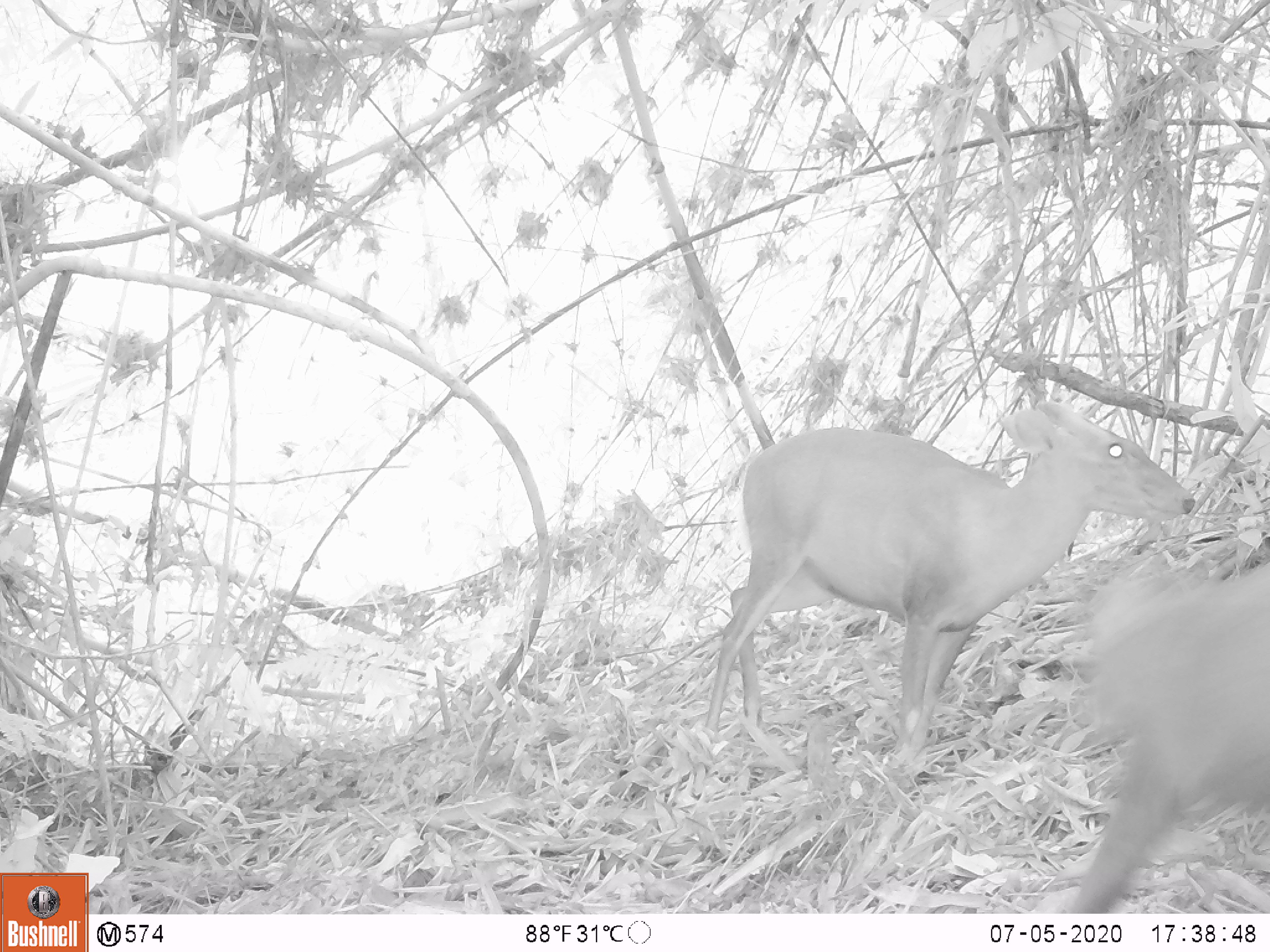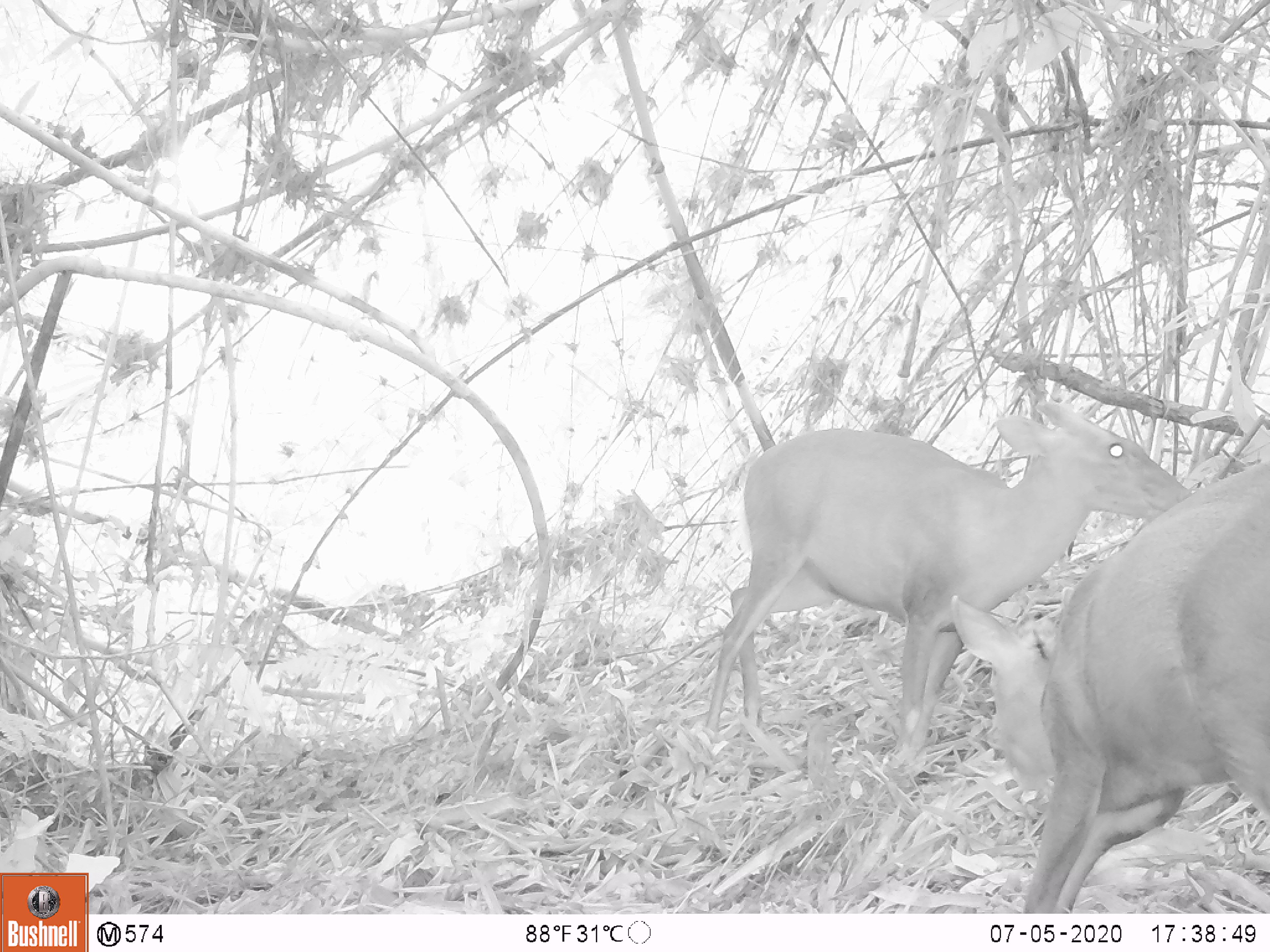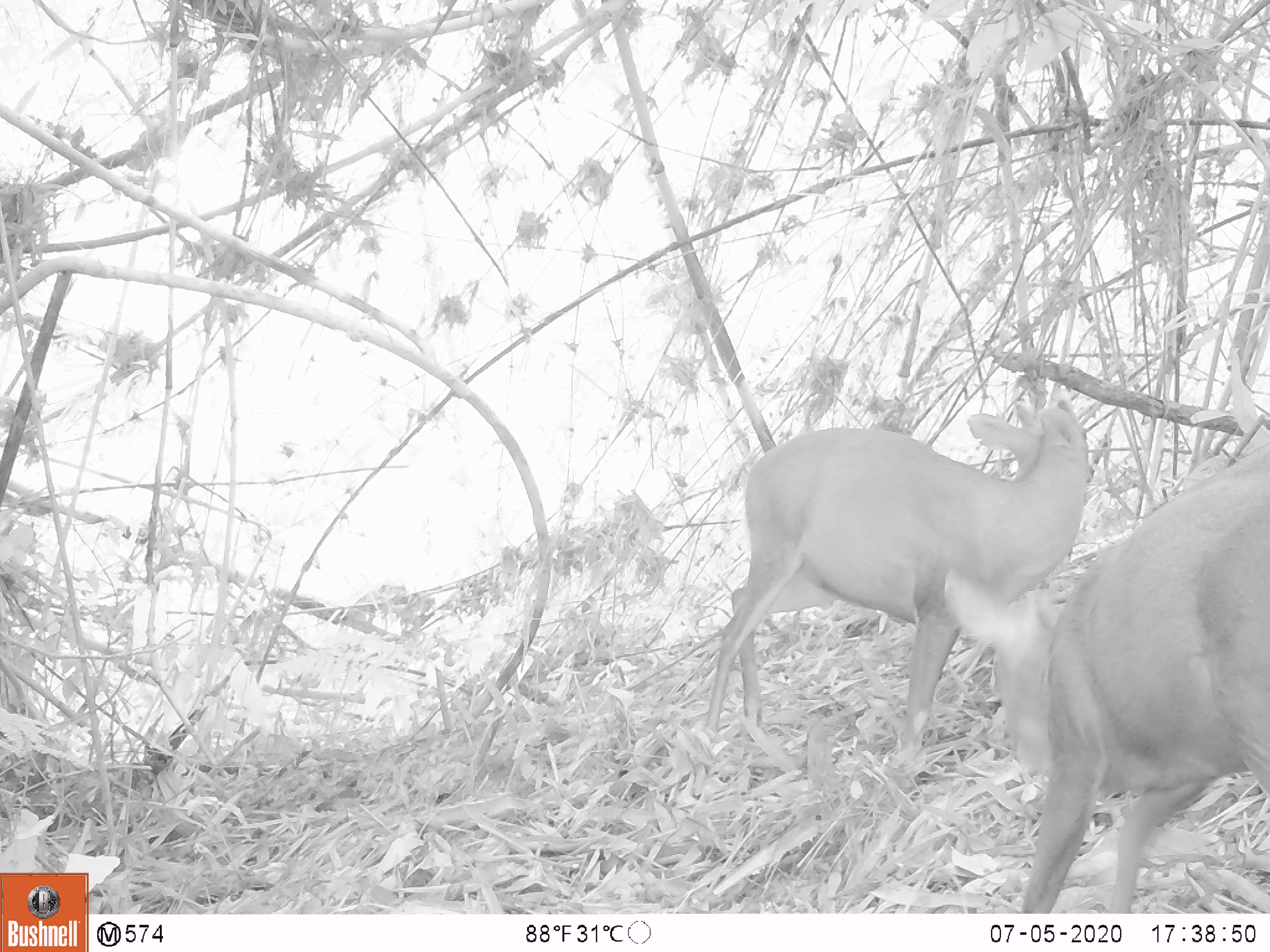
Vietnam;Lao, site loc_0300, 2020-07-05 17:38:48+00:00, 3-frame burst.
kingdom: Animalia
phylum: Chordata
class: Mammalia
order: Artiodactyla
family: Cervidae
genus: Muntiacus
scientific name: Muntiacus rooseveltorum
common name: roosevelt's muntjac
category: roosevelts muntjac group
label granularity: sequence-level